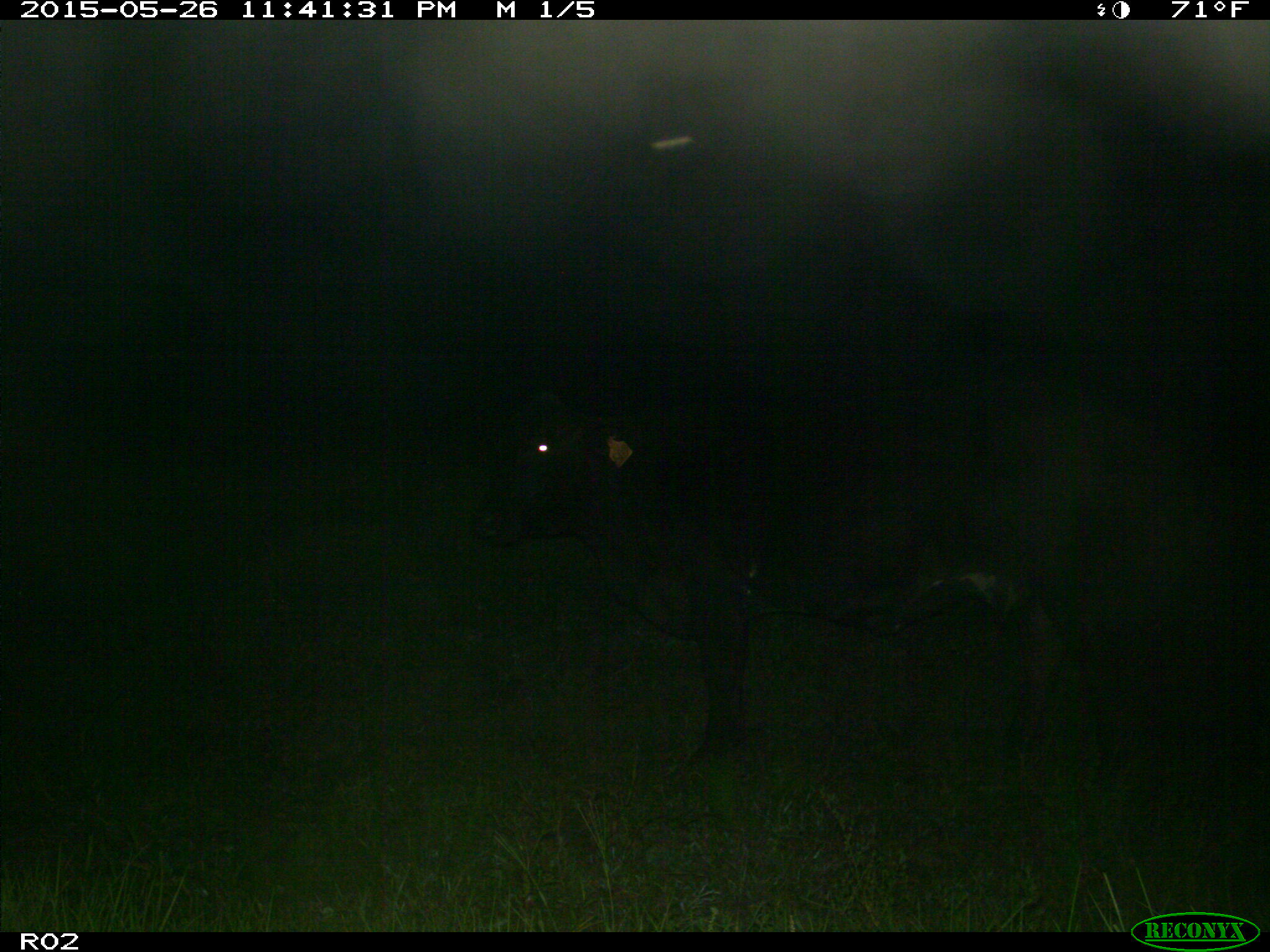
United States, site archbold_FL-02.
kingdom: Animalia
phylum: Chordata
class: Mammalia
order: Artiodactyla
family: Bovidae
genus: Bos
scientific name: Bos taurus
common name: domestic cow